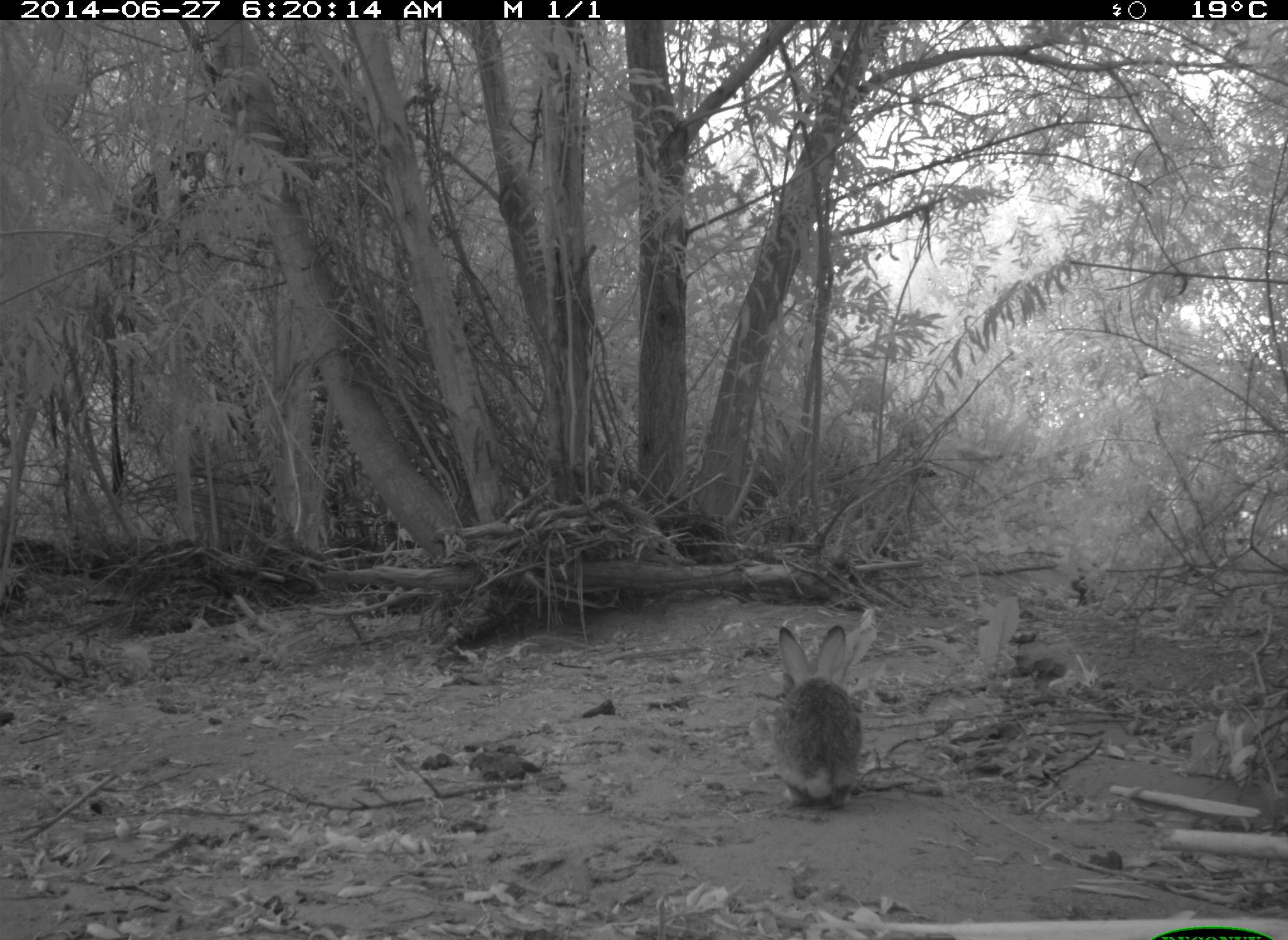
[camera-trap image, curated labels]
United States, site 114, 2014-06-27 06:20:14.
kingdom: Animalia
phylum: Chordata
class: Mammalia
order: Lagomorpha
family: Leporidae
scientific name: Leporidae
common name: rabbits and hares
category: rabbit